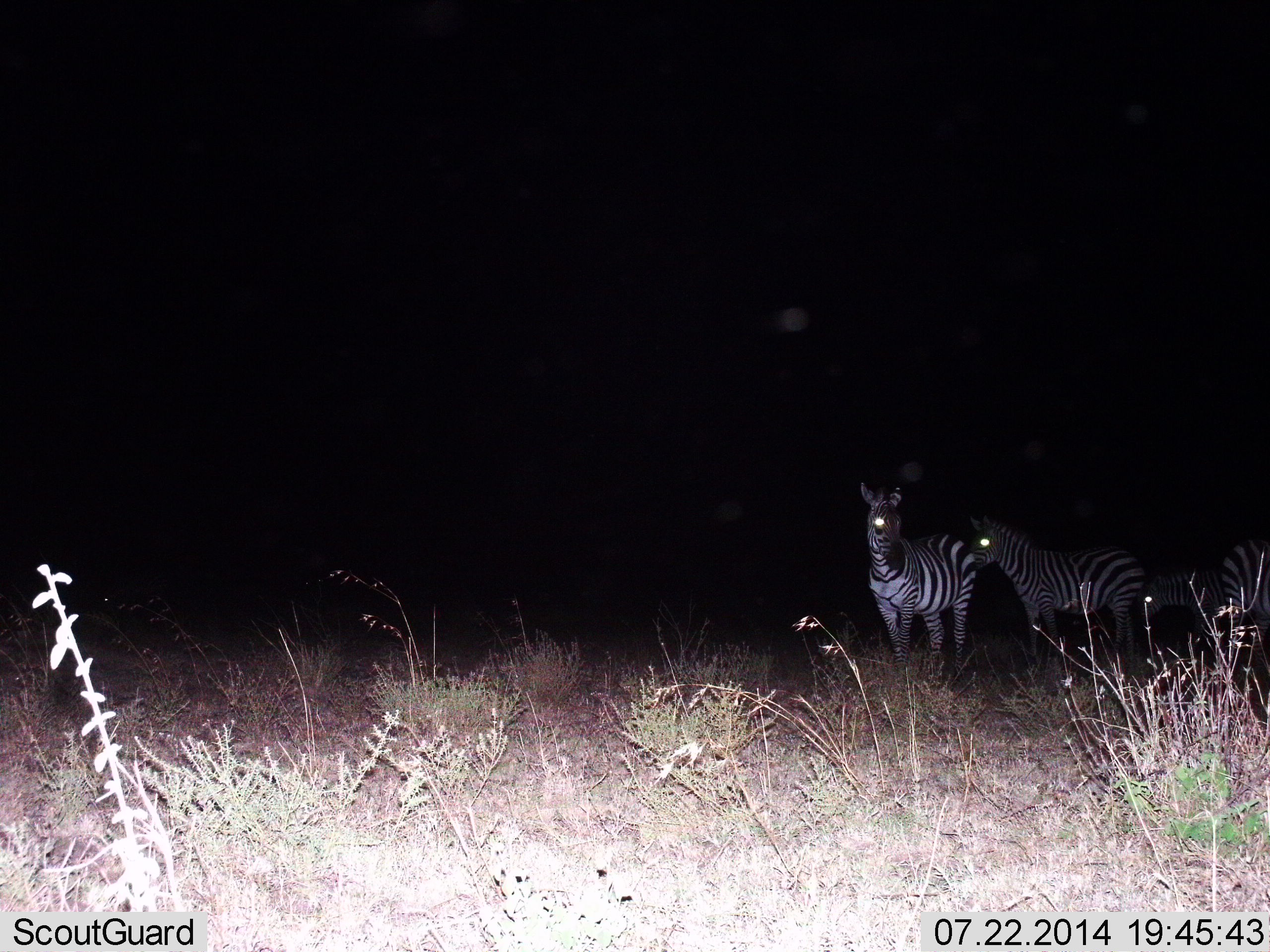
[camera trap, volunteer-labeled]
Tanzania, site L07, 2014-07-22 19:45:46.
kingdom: Animalia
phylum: Chordata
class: Mammalia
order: Perissodactyla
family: Equidae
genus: Equus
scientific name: Equus quagga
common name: plains zebra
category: zebra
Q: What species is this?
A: Zebra (plains zebra) (Equus quagga).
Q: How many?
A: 3.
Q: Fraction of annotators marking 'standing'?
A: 100%.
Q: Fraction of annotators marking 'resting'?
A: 0%.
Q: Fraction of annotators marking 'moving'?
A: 0%.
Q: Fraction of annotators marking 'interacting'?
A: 10%.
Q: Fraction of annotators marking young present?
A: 10%.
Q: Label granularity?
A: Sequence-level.